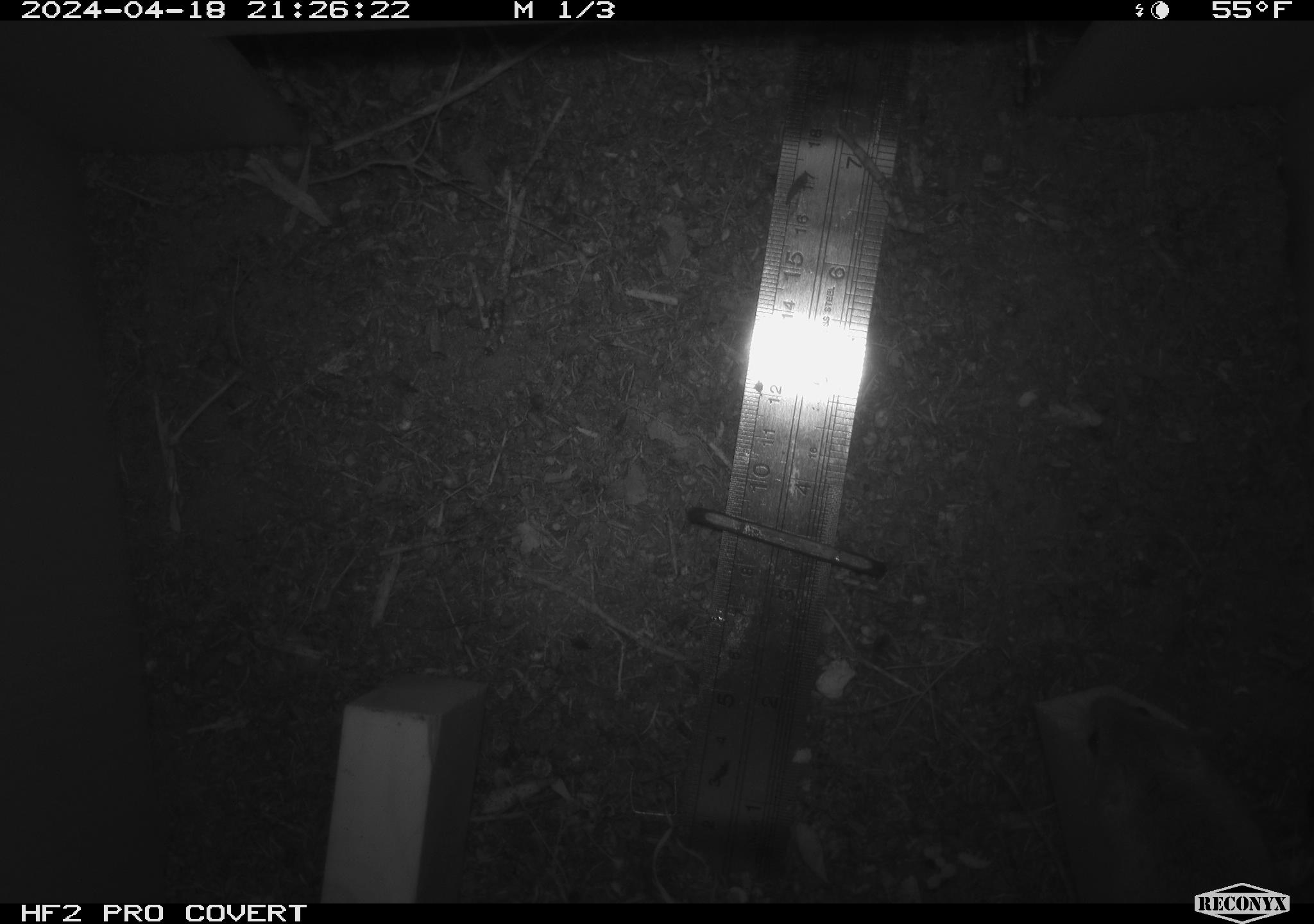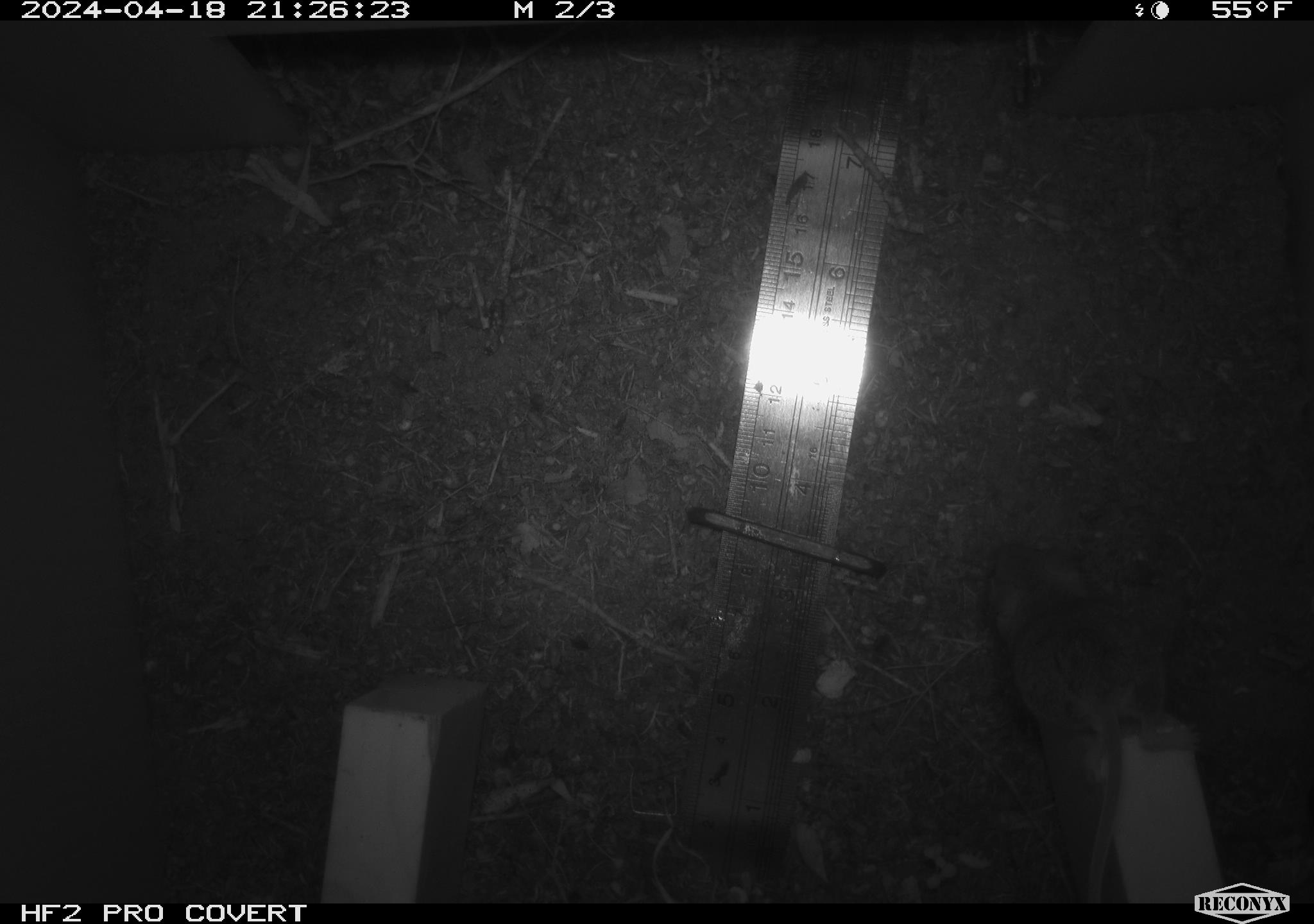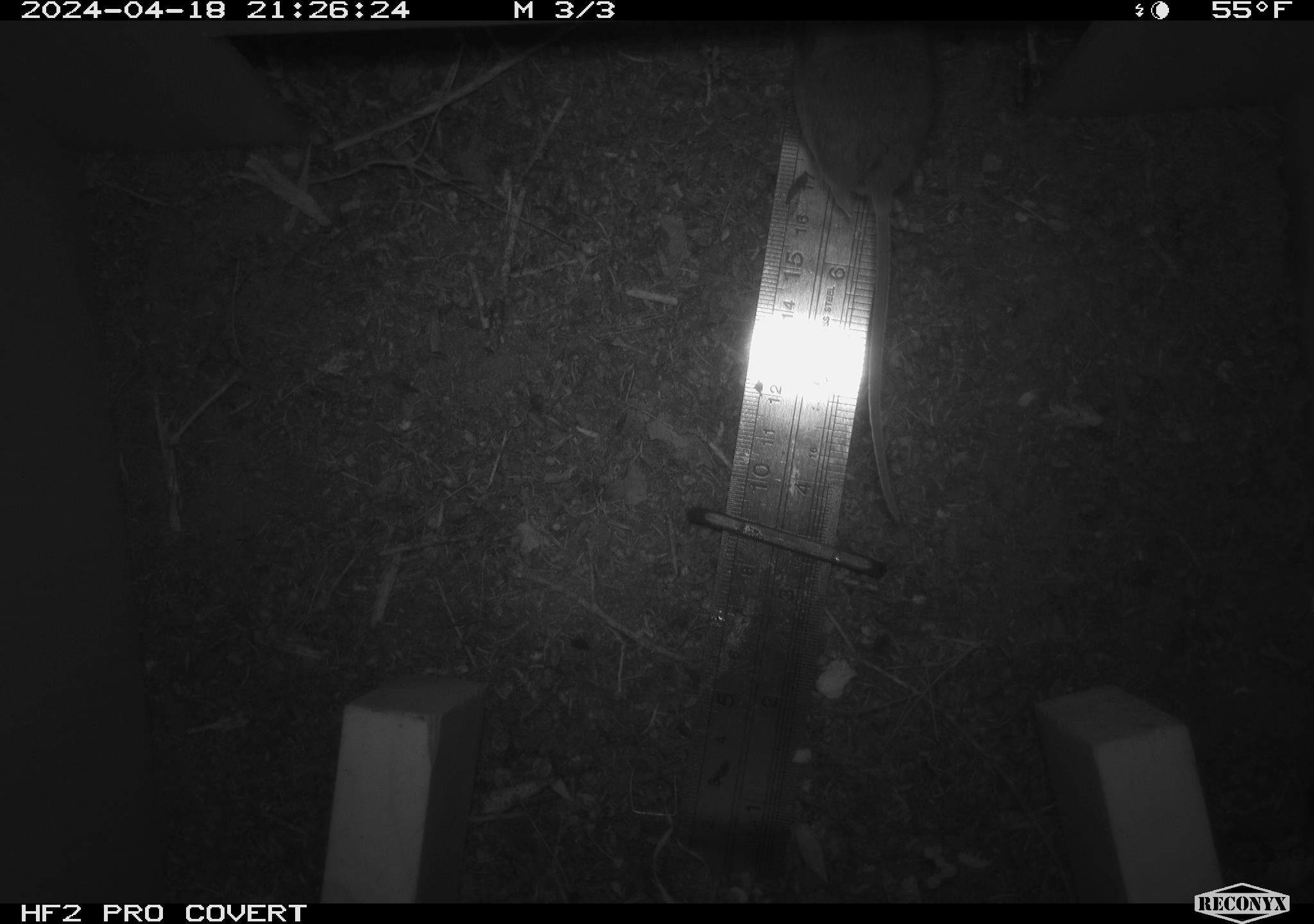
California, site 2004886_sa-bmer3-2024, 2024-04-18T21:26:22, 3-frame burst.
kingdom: Animalia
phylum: Chordata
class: Mammalia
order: Rodentia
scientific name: Rodentia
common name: mouse species